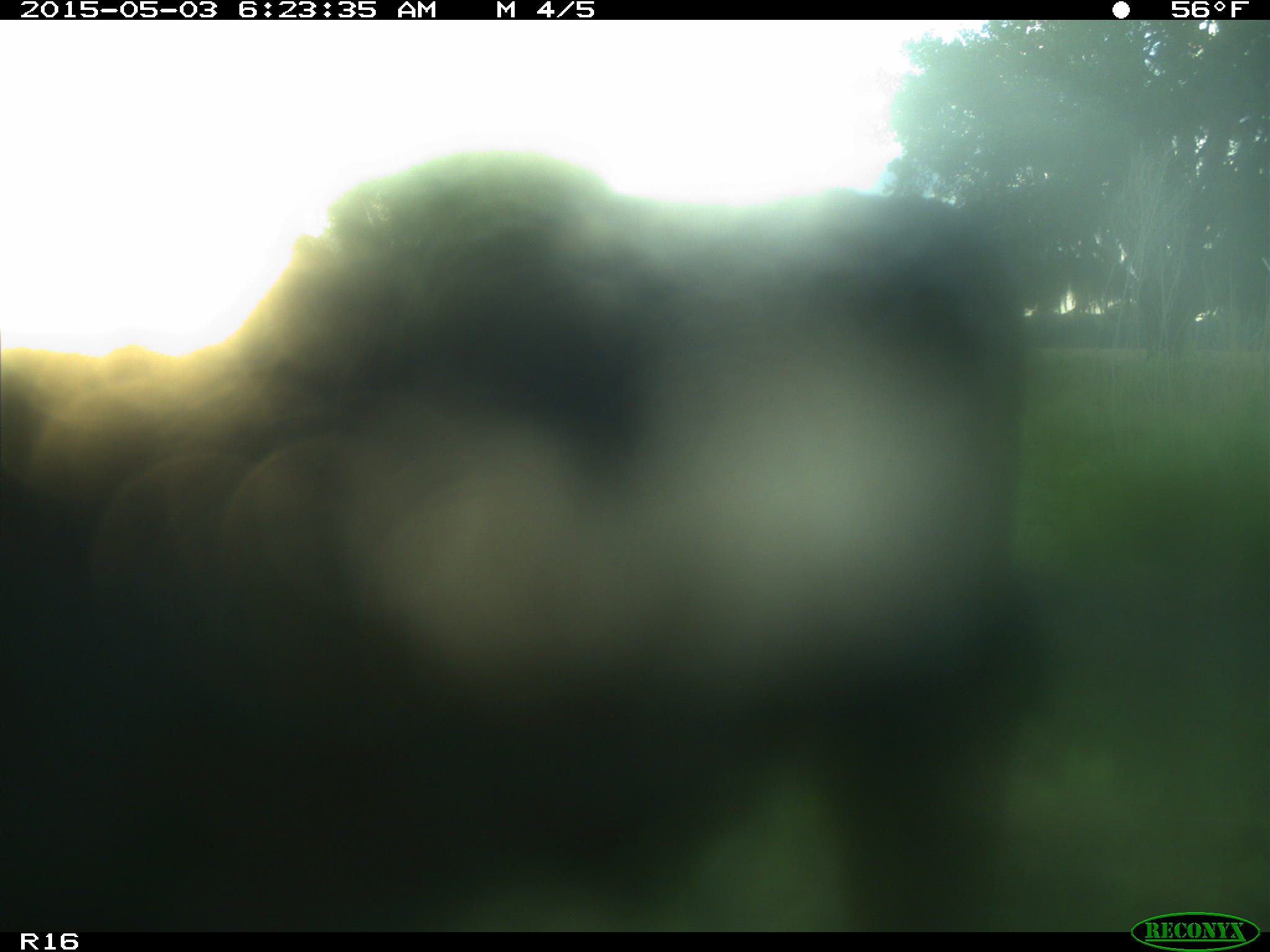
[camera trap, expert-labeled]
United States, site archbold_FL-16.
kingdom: Animalia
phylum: Chordata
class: Mammalia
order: Artiodactyla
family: Bovidae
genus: Bos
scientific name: Bos taurus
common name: domestic cow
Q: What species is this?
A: Bos taurus (domestic cow).